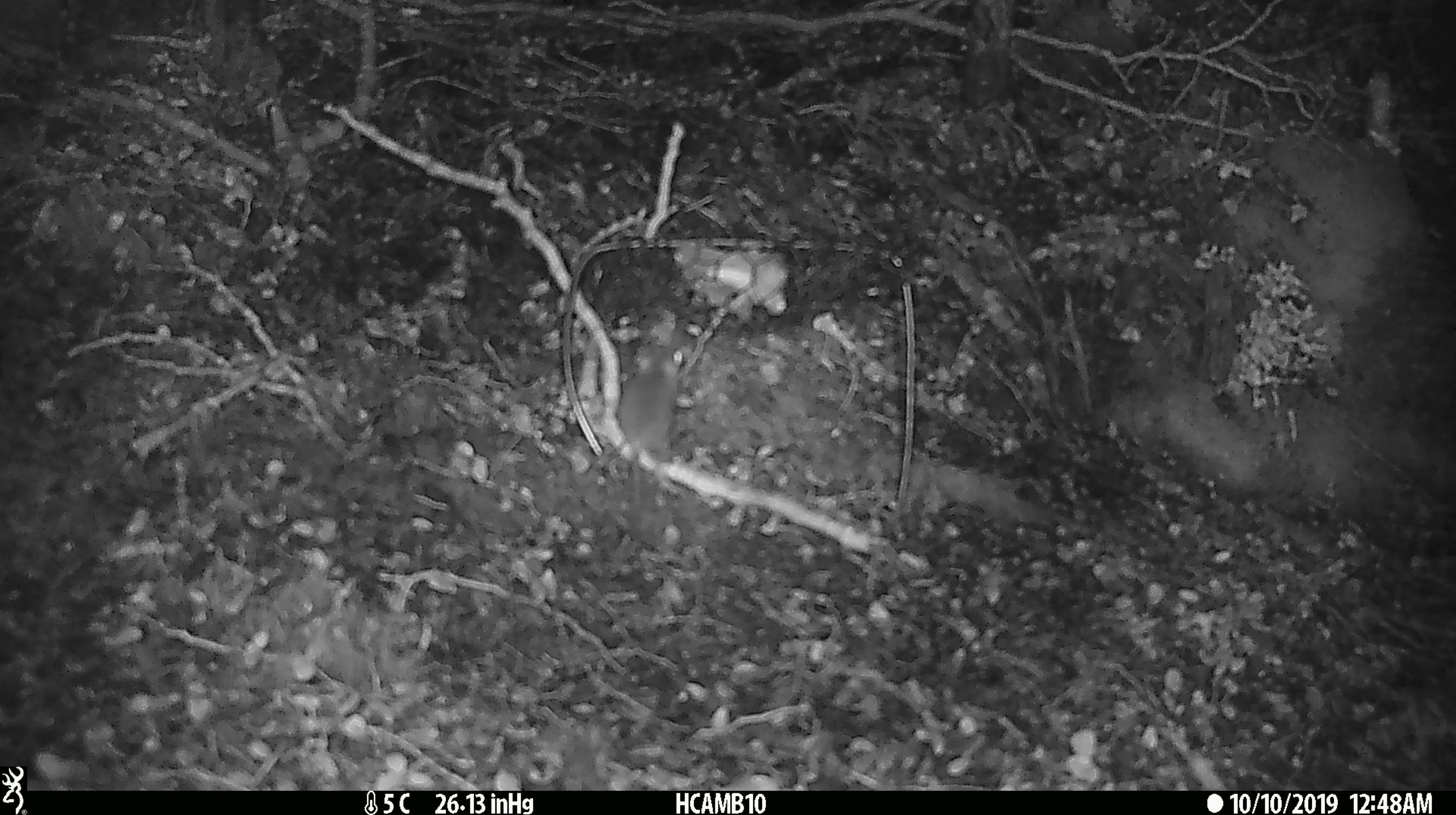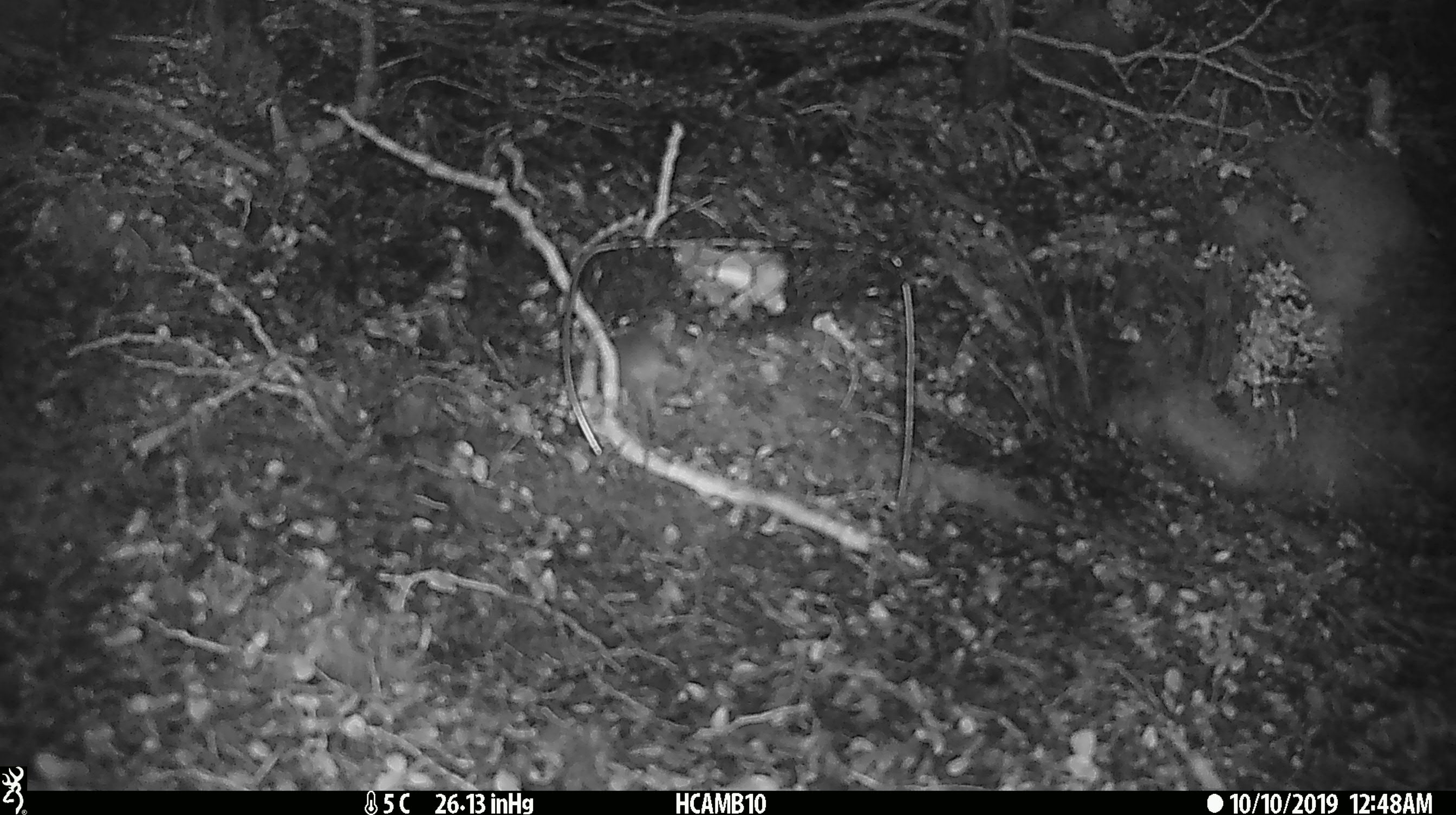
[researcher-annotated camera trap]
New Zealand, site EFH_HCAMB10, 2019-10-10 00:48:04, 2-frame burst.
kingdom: Animalia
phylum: Chordata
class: Mammalia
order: Rodentia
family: Muridae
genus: Mus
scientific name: Mus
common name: mouse